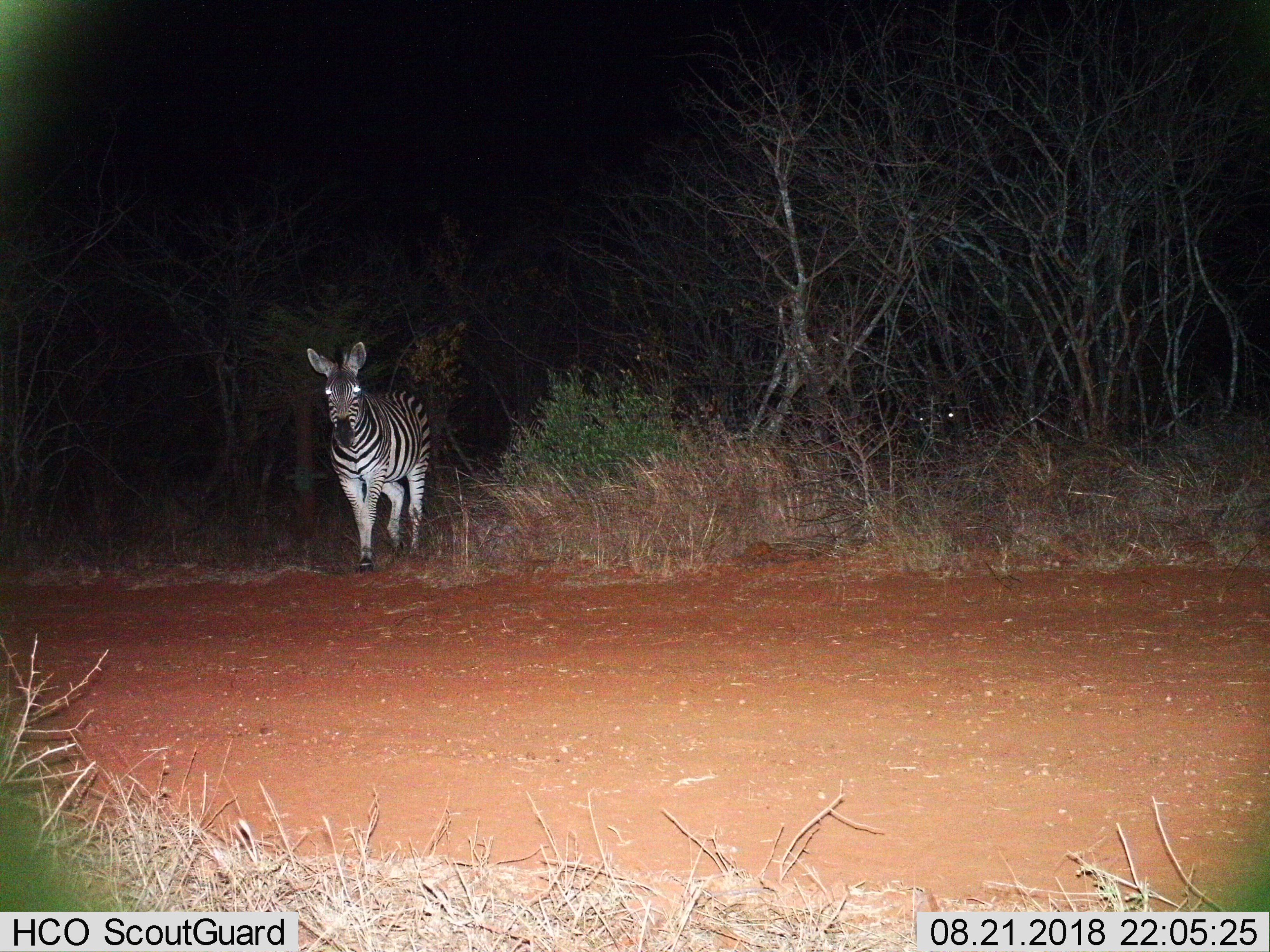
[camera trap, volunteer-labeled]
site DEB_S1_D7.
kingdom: Animalia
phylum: Chordata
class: Mammalia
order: Perissodactyla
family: Equidae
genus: Equus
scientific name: Equus quagga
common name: plains zebra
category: zebraplains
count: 1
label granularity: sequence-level